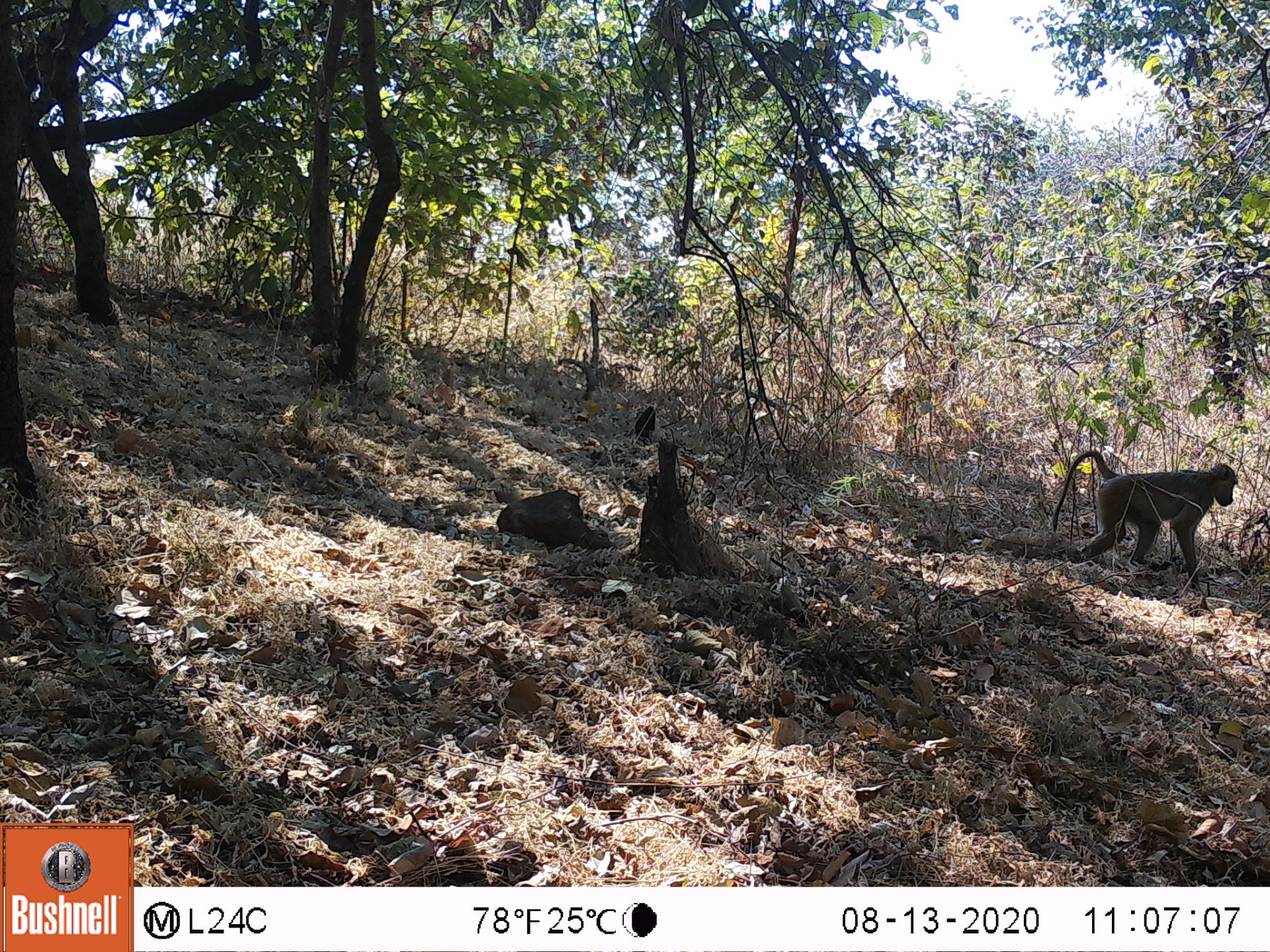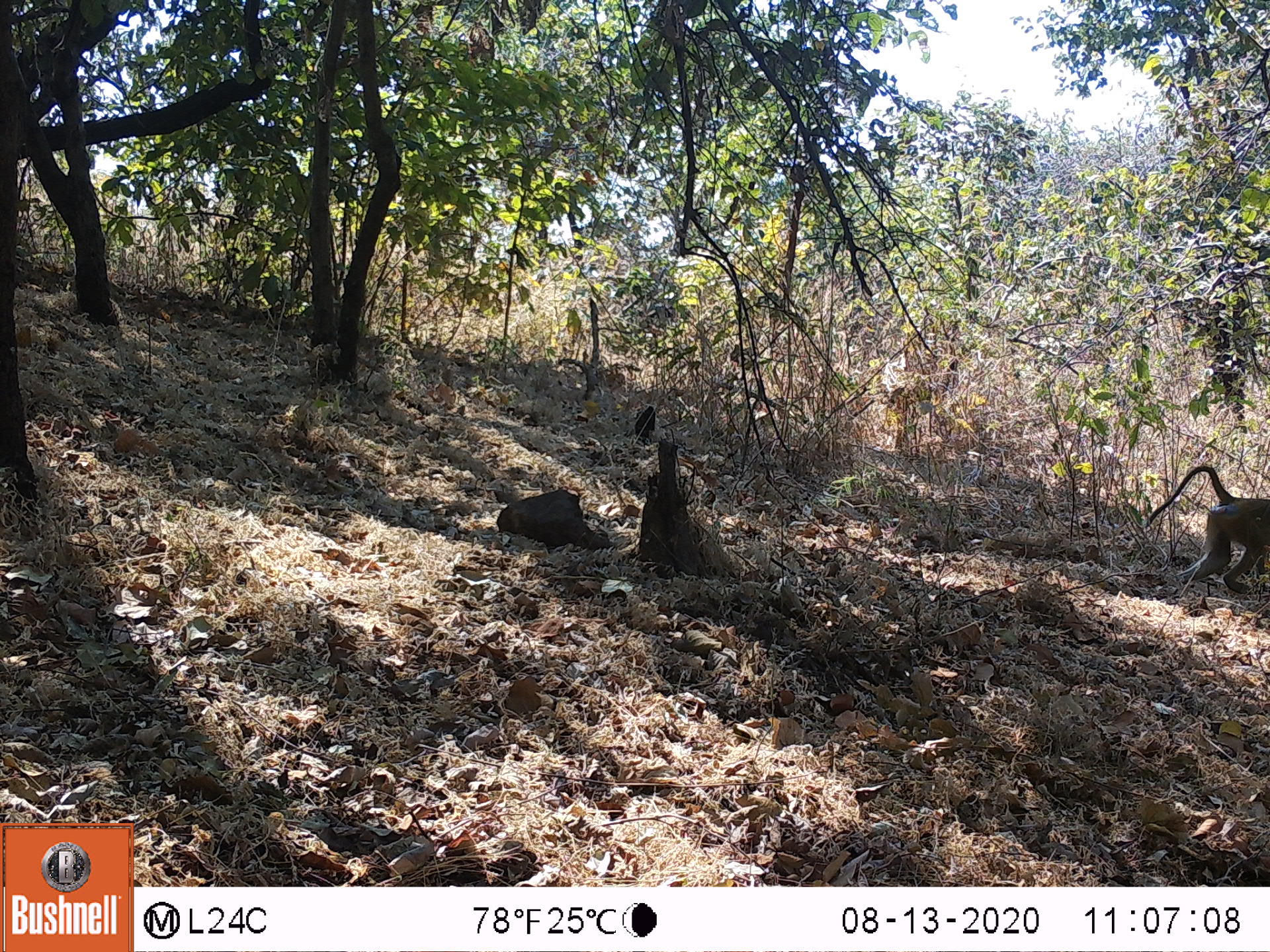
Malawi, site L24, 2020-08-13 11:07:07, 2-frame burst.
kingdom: Animalia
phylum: Chordata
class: Mammalia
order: Primates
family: Cercopithecidae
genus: Papio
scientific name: Papio cynocephalus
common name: yellow baboon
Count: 1.